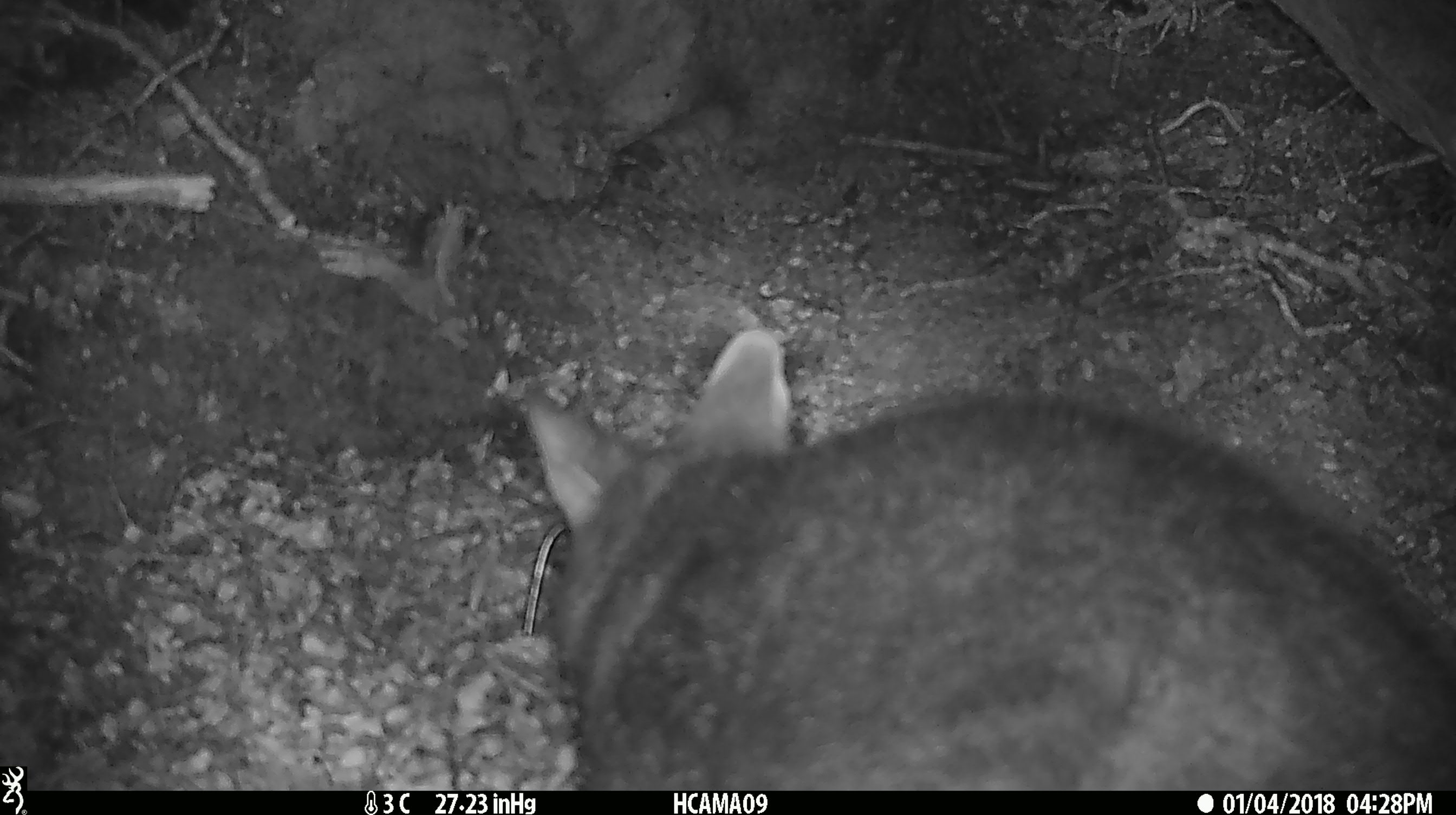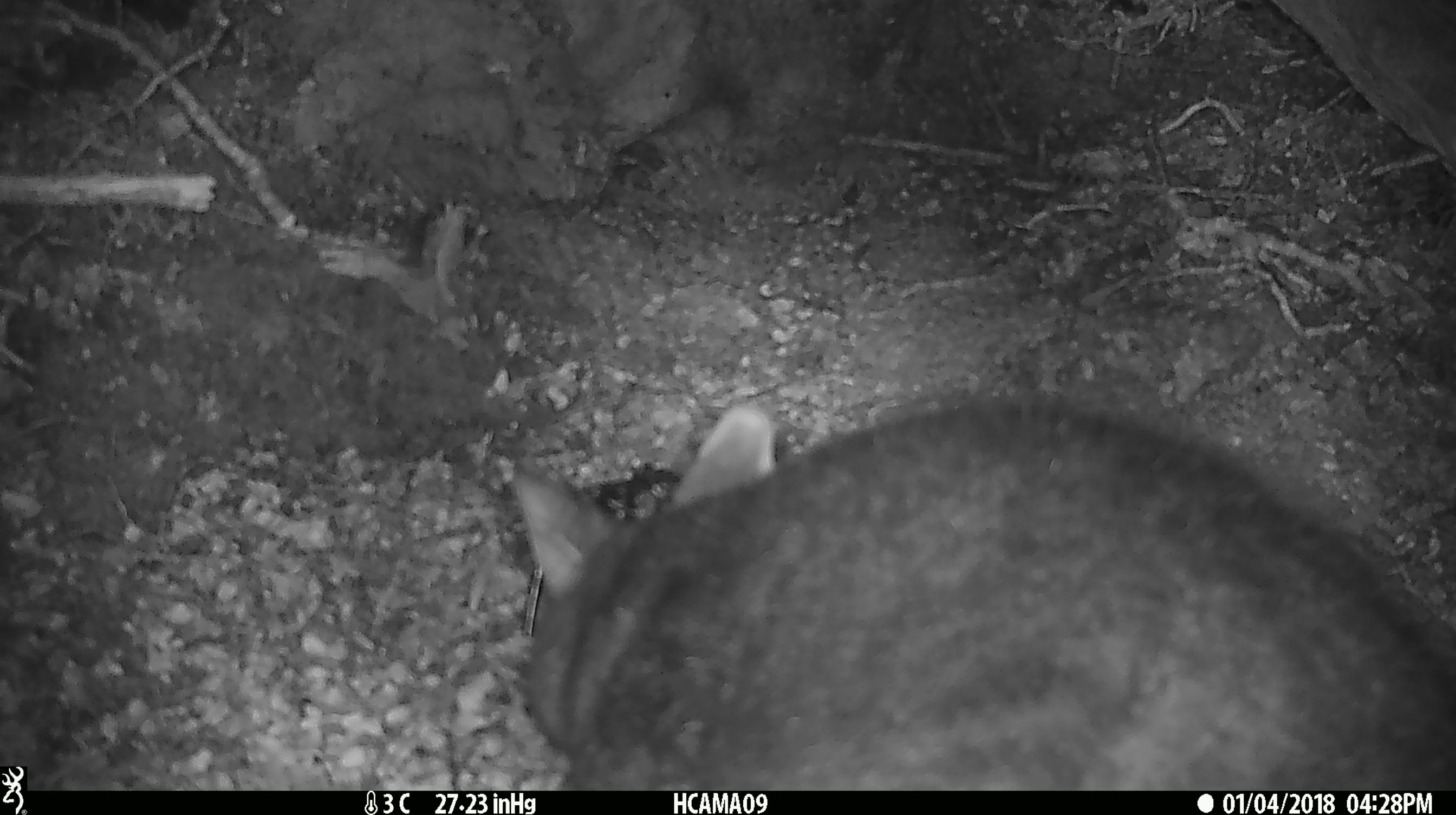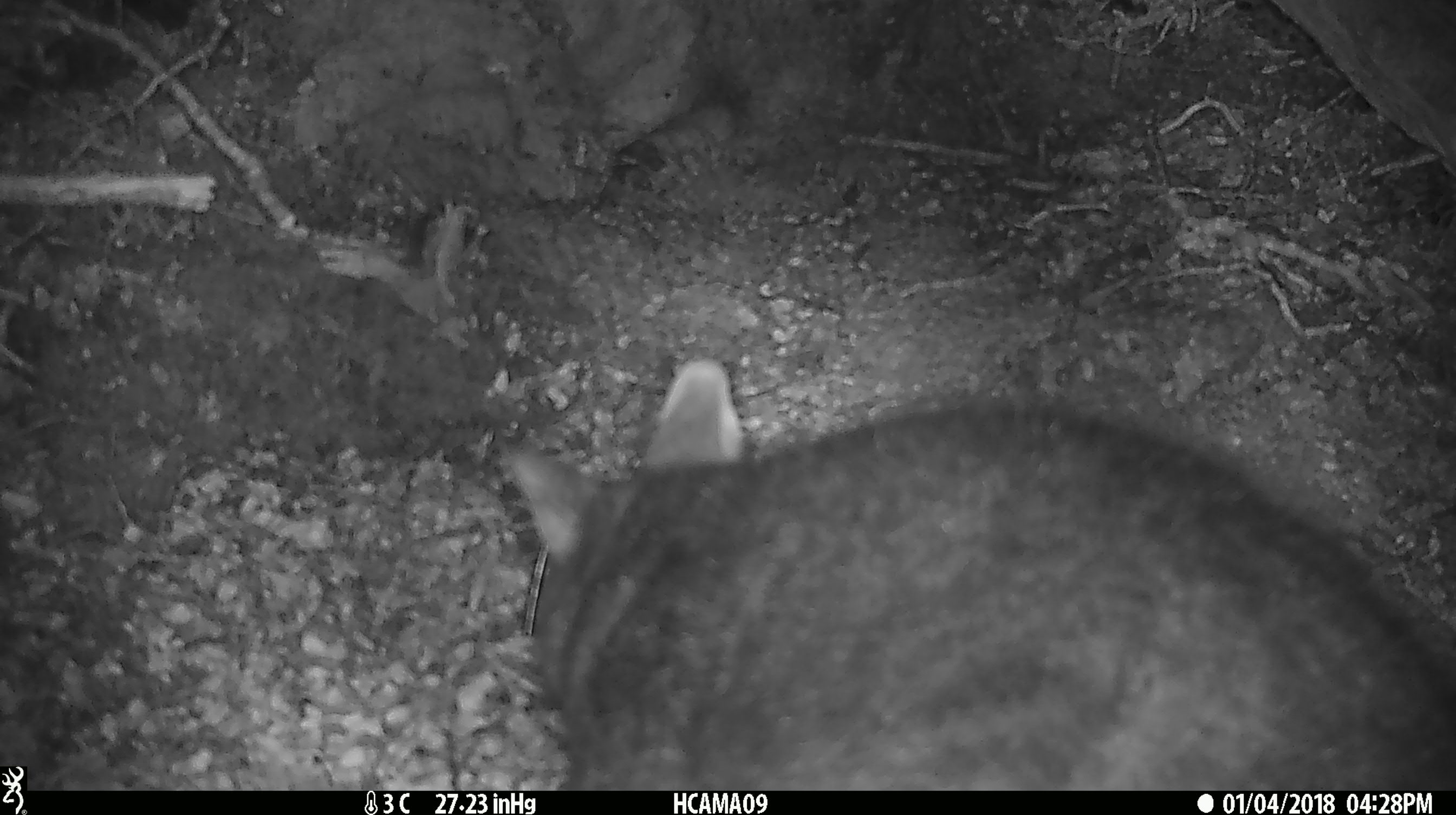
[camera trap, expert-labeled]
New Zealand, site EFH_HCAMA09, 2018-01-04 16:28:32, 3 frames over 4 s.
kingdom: Animalia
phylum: Chordata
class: Mammalia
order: Diprotodontia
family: Phalangeridae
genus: Trichosurus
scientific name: Trichosurus vulpecula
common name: common brushtail possum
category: possum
Possum (common brushtail possum) (Trichosurus vulpecula).